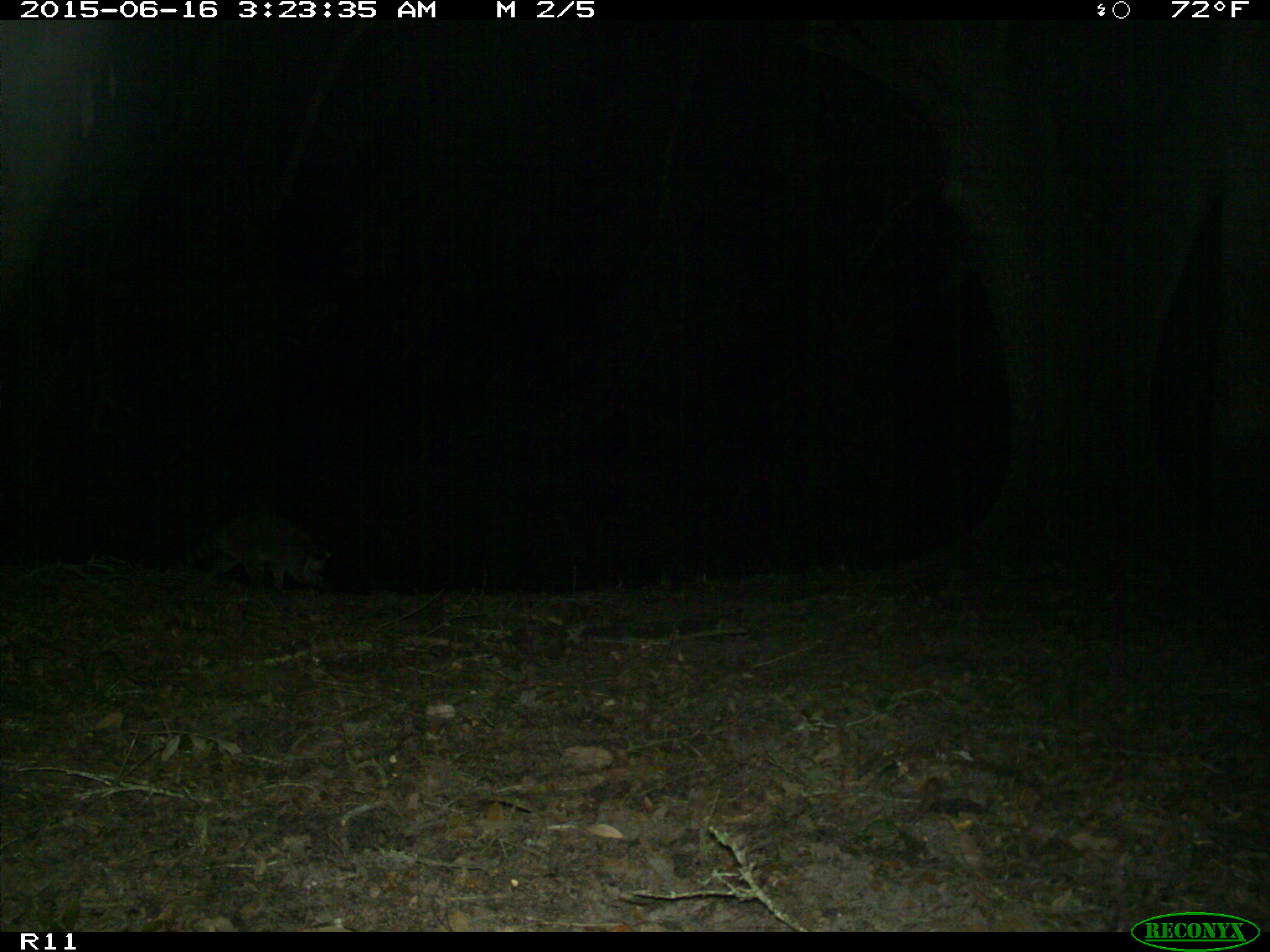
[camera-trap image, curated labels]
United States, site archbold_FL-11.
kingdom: Animalia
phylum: Chordata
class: Mammalia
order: Carnivora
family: Procyonidae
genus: Procyon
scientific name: Procyon lotor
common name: common raccoon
Procyon lotor (common raccoon).